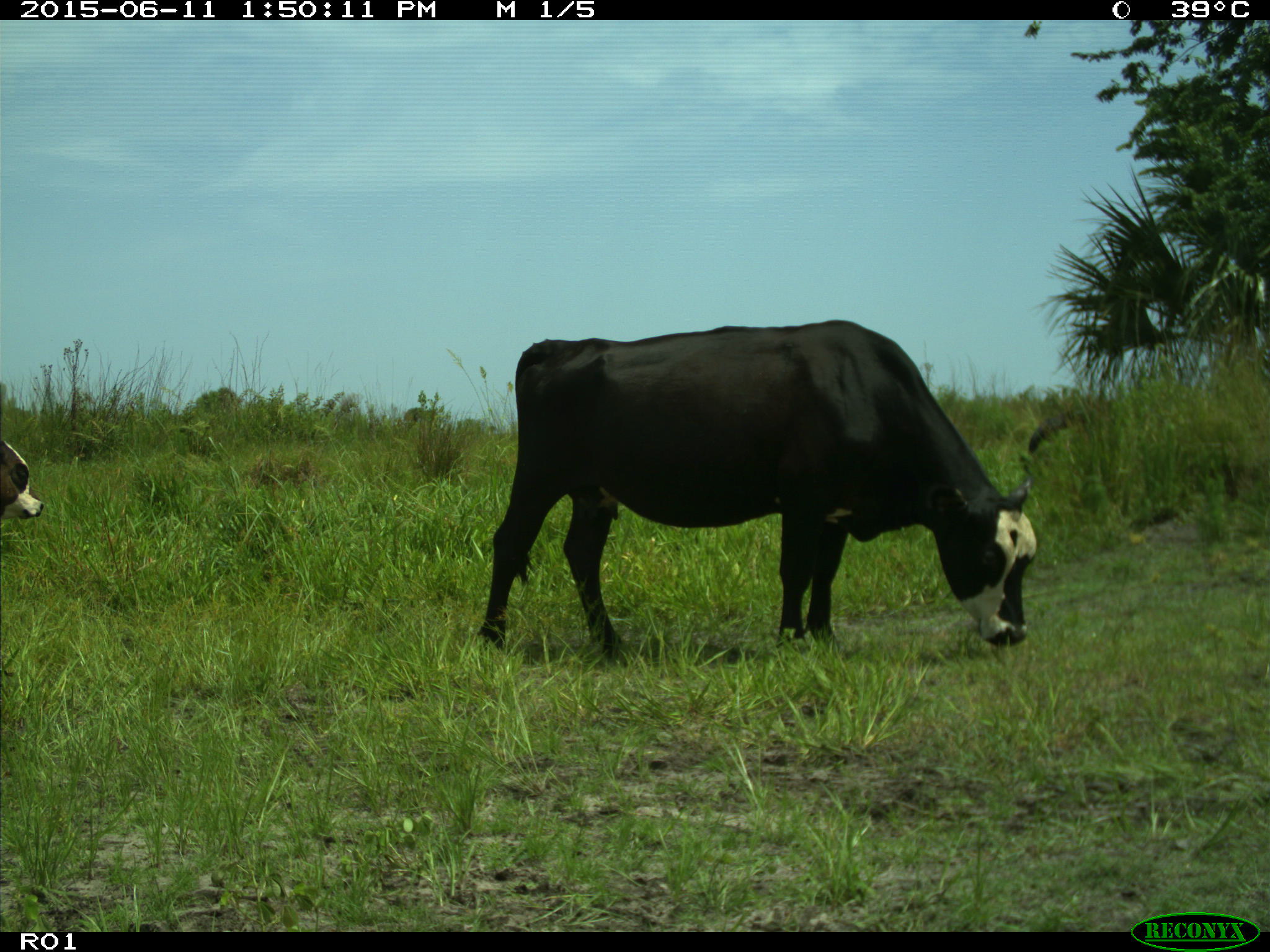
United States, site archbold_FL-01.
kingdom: Animalia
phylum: Chordata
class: Mammalia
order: Artiodactyla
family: Bovidae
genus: Bos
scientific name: Bos taurus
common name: domestic cow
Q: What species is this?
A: Bos taurus (domestic cow).